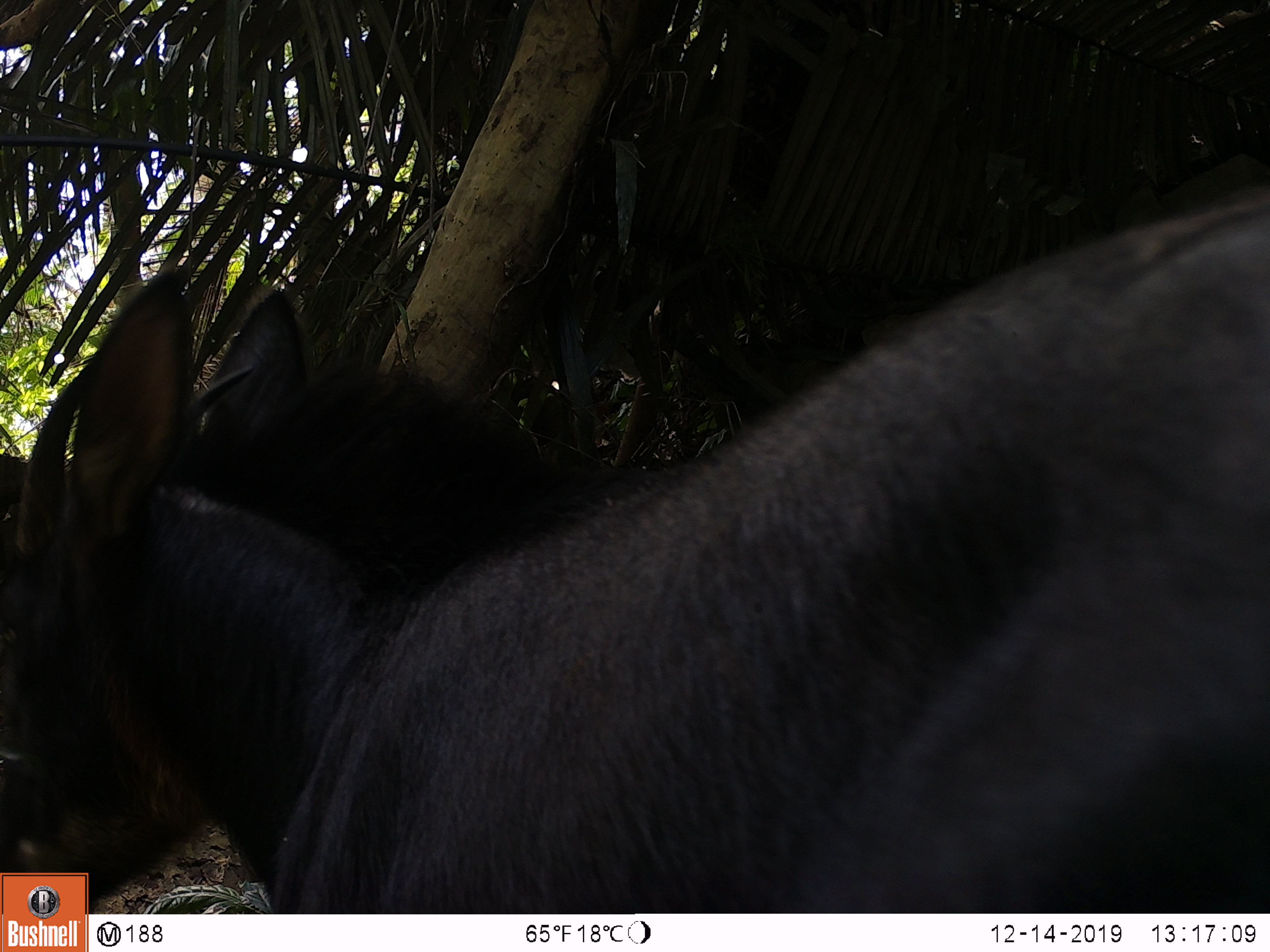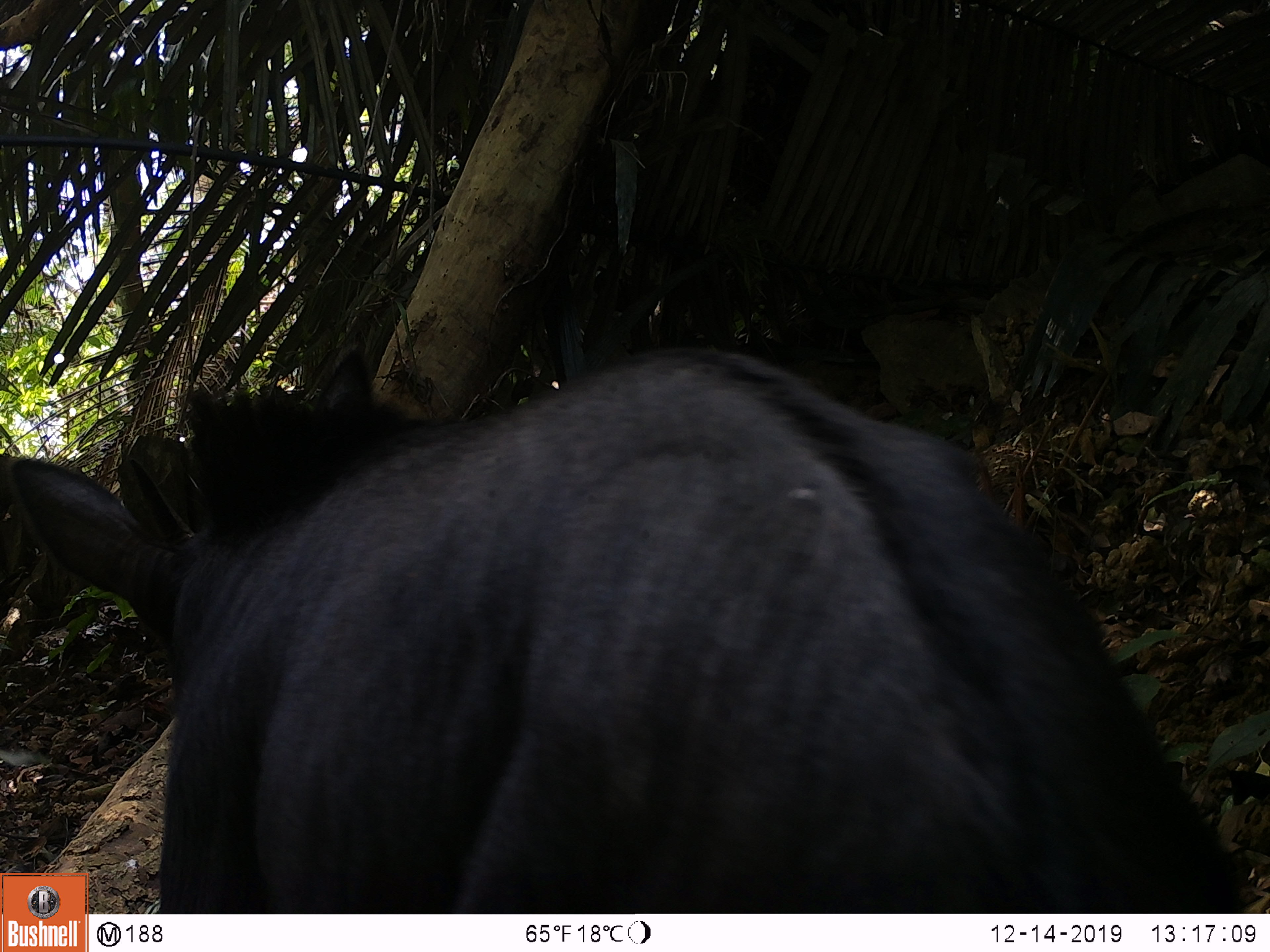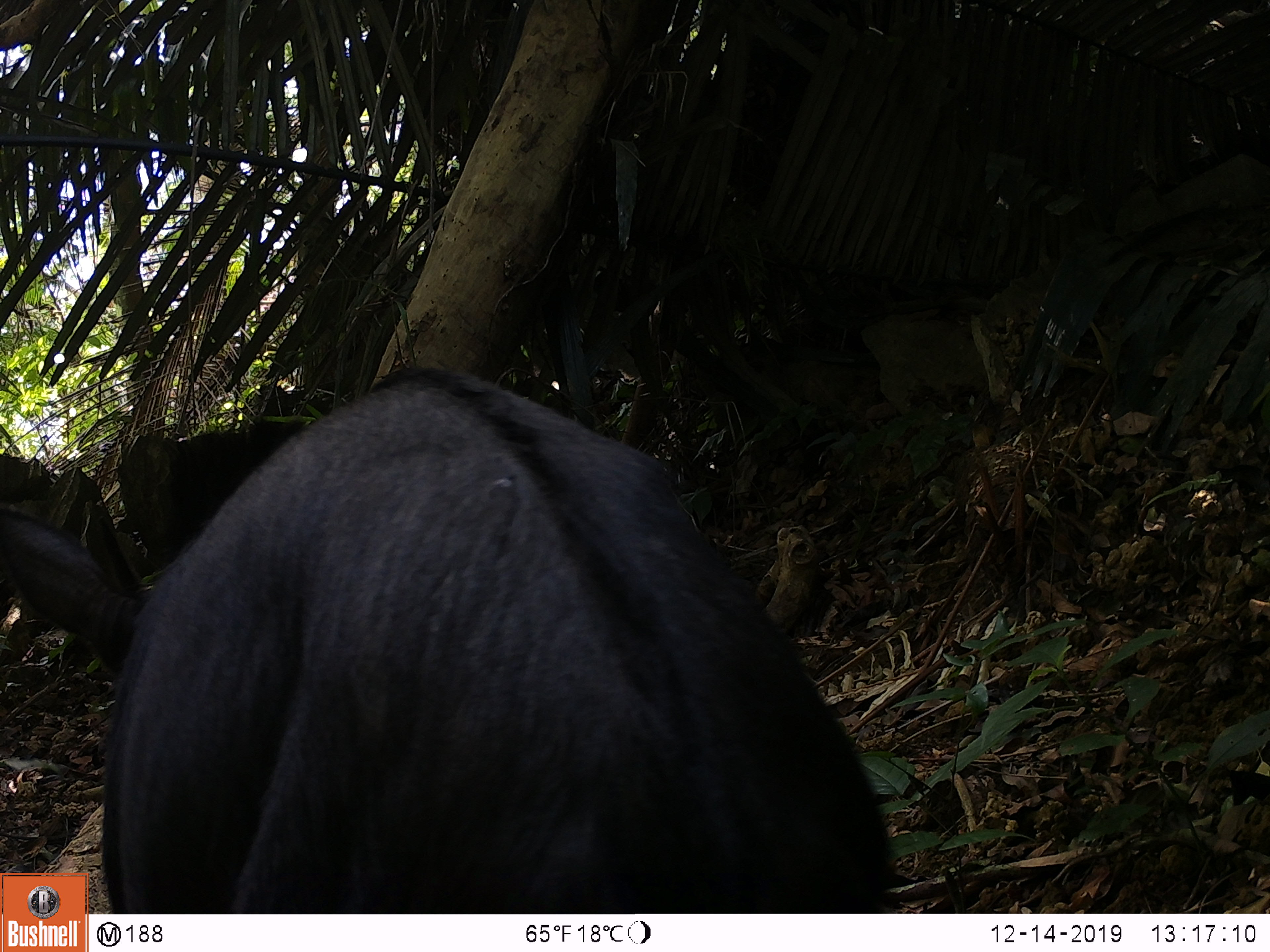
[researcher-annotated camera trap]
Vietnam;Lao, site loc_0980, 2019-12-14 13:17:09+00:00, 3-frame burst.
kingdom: Animalia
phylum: Chordata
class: Mammalia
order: Artiodactyla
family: Bovidae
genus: Capricornis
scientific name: Capricornis sumatraensis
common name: chinese serow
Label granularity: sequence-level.